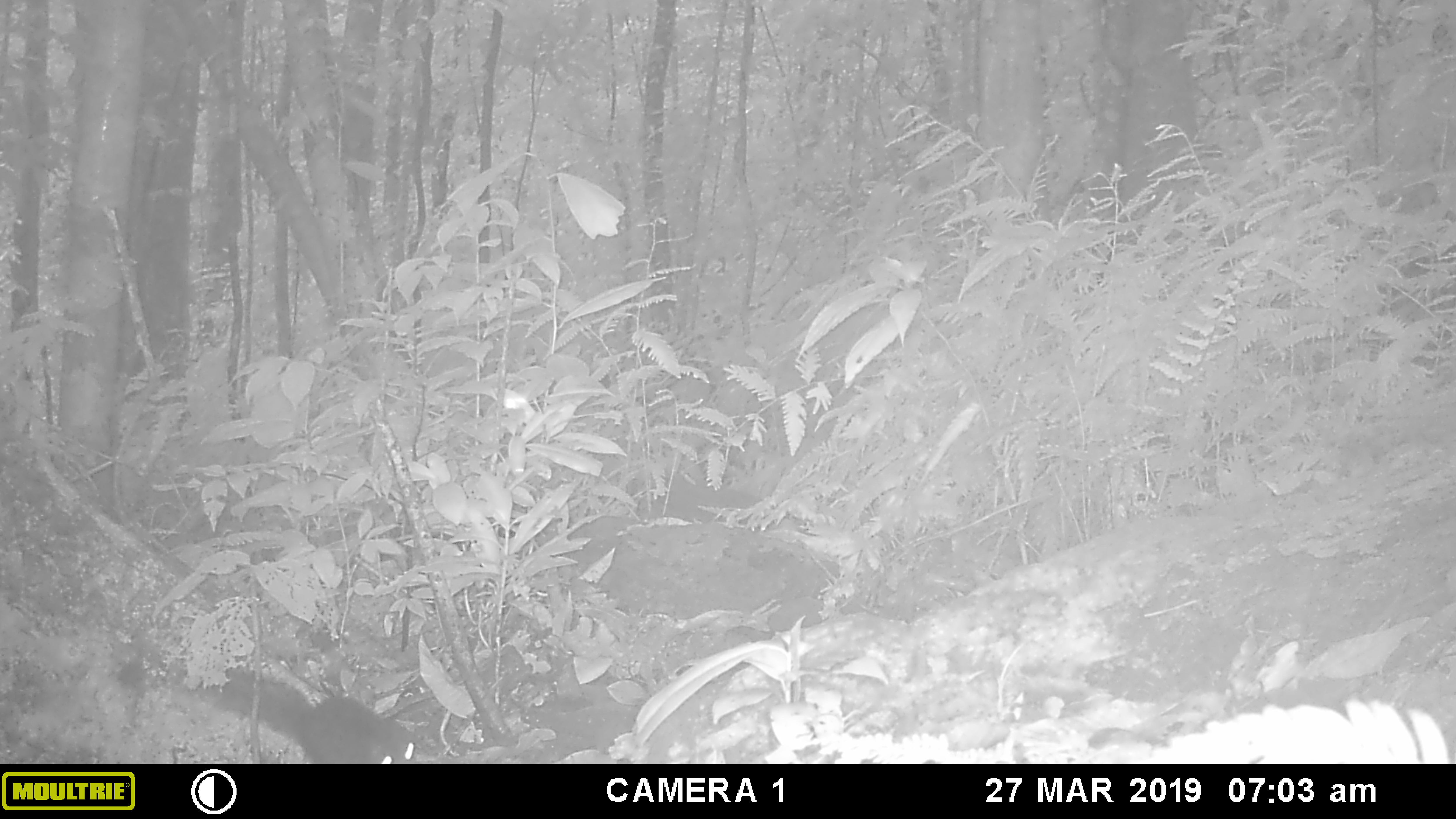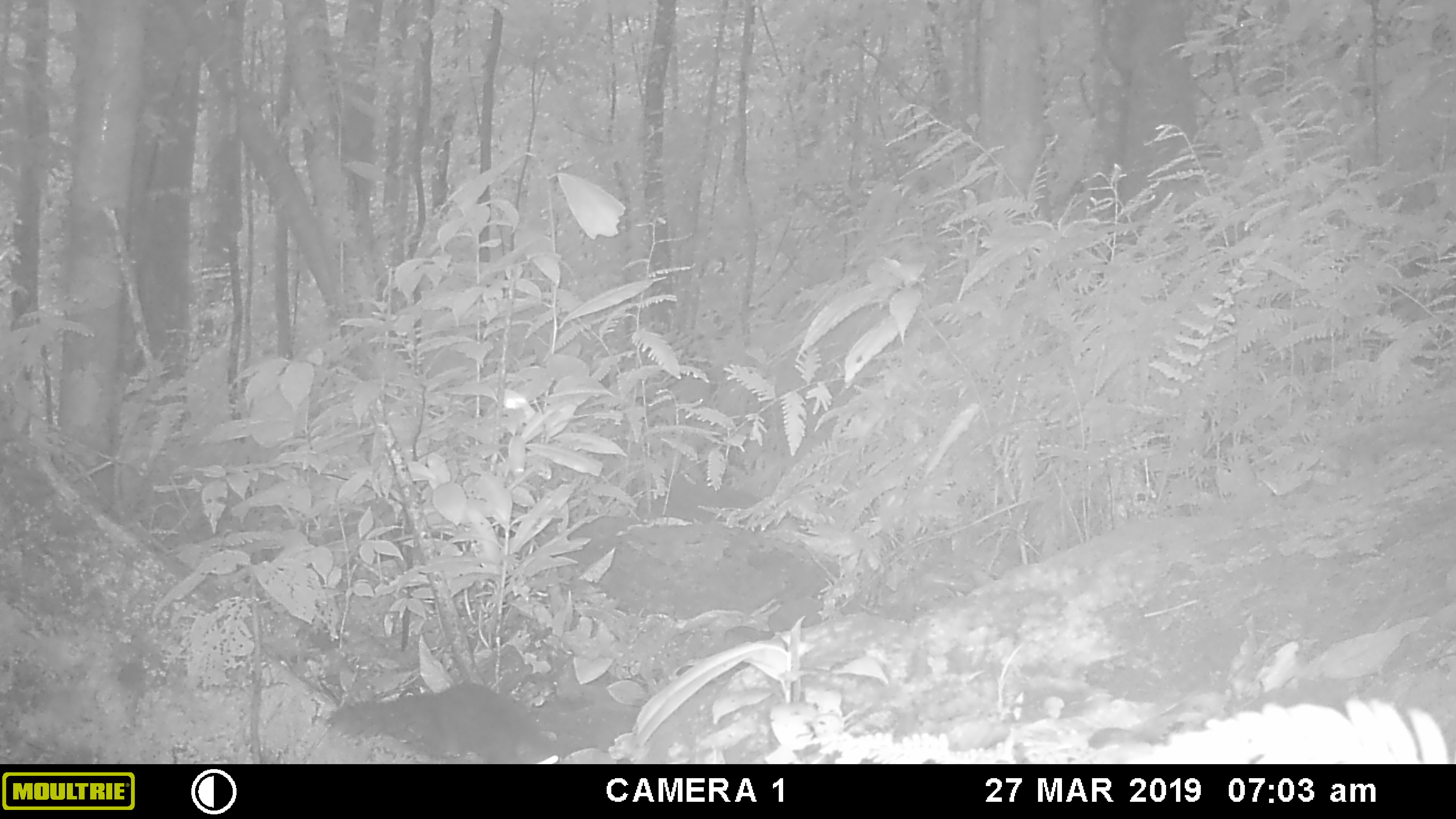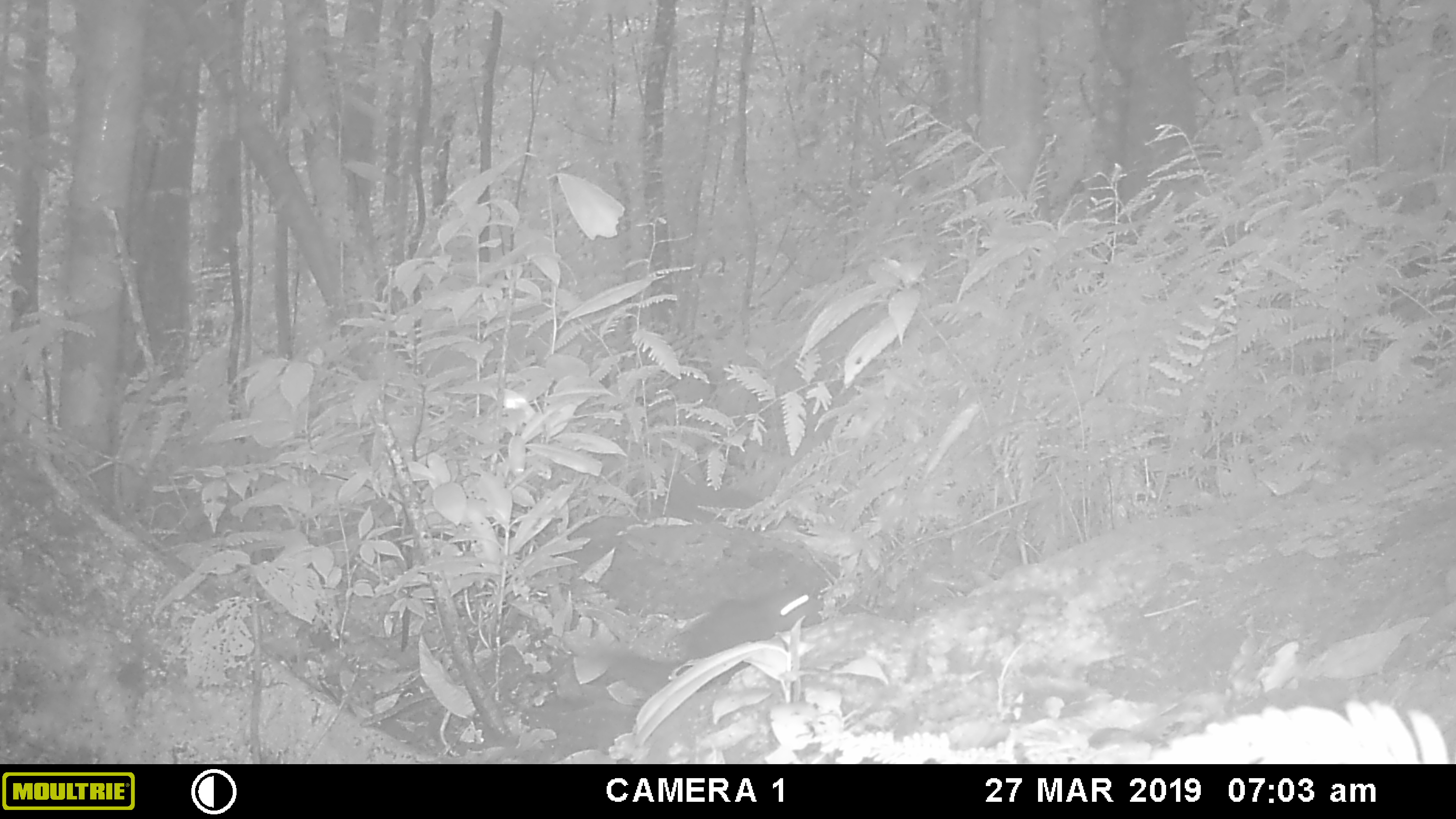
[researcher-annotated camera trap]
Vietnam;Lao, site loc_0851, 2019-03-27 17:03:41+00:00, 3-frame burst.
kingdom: Animalia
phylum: Chordata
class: Mammalia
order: Rodentia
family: Sciuridae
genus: Dremomys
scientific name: Dremomys rufigenis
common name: red-cheeked squirrel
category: red cheeked squirrel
Red cheeked squirrel (red-cheeked squirrel) (Dremomys rufigenis). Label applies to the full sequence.